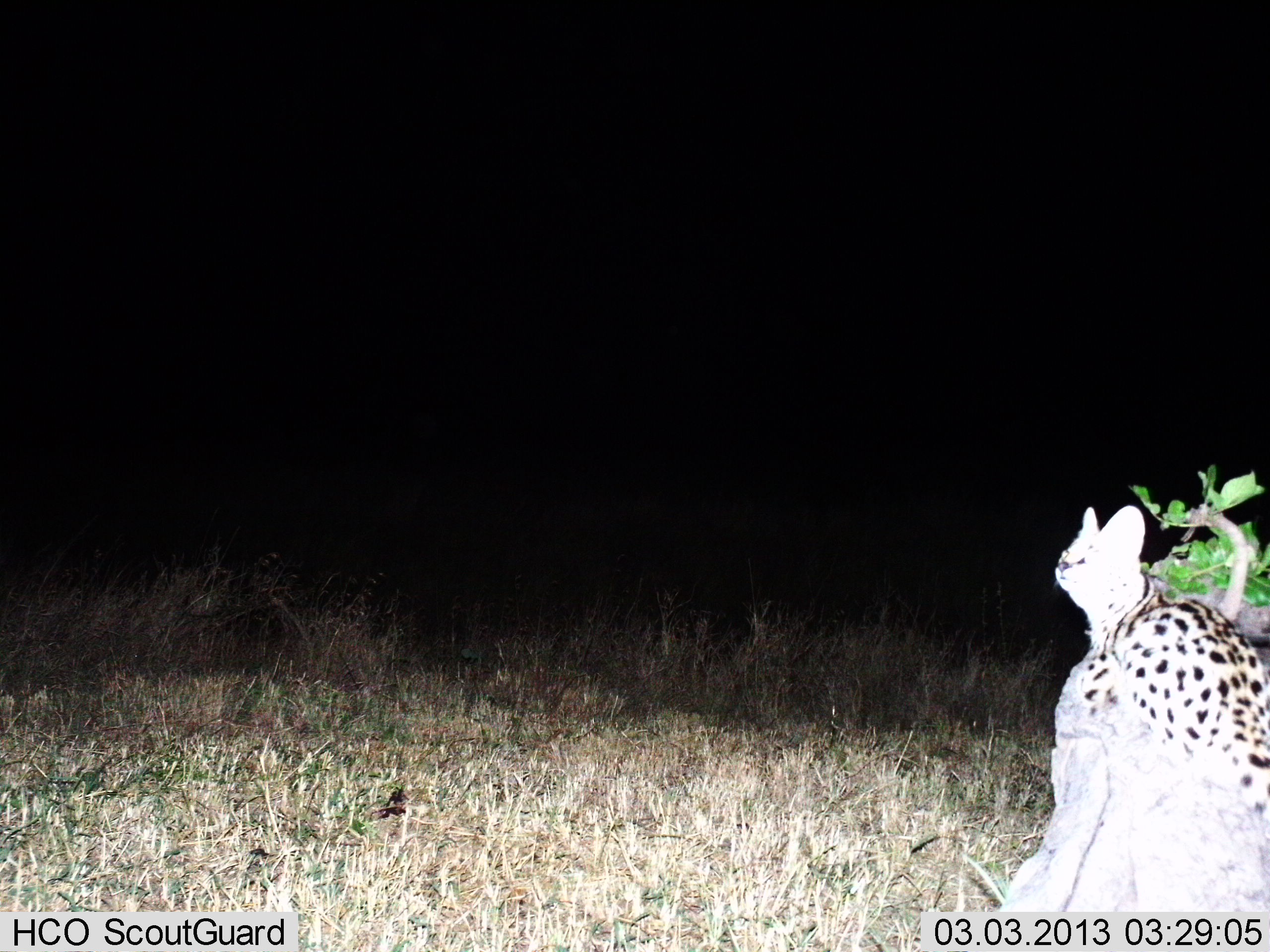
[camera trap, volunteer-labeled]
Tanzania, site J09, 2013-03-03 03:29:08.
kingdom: Animalia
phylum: Chordata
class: Mammalia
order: Carnivora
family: Felidae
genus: Leptailurus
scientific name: Leptailurus serval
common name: serval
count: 1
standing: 29%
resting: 71%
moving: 0%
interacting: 0%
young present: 0%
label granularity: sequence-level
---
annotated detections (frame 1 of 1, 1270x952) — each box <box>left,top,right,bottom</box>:
animal: <box>1054,504,1270,839</box>